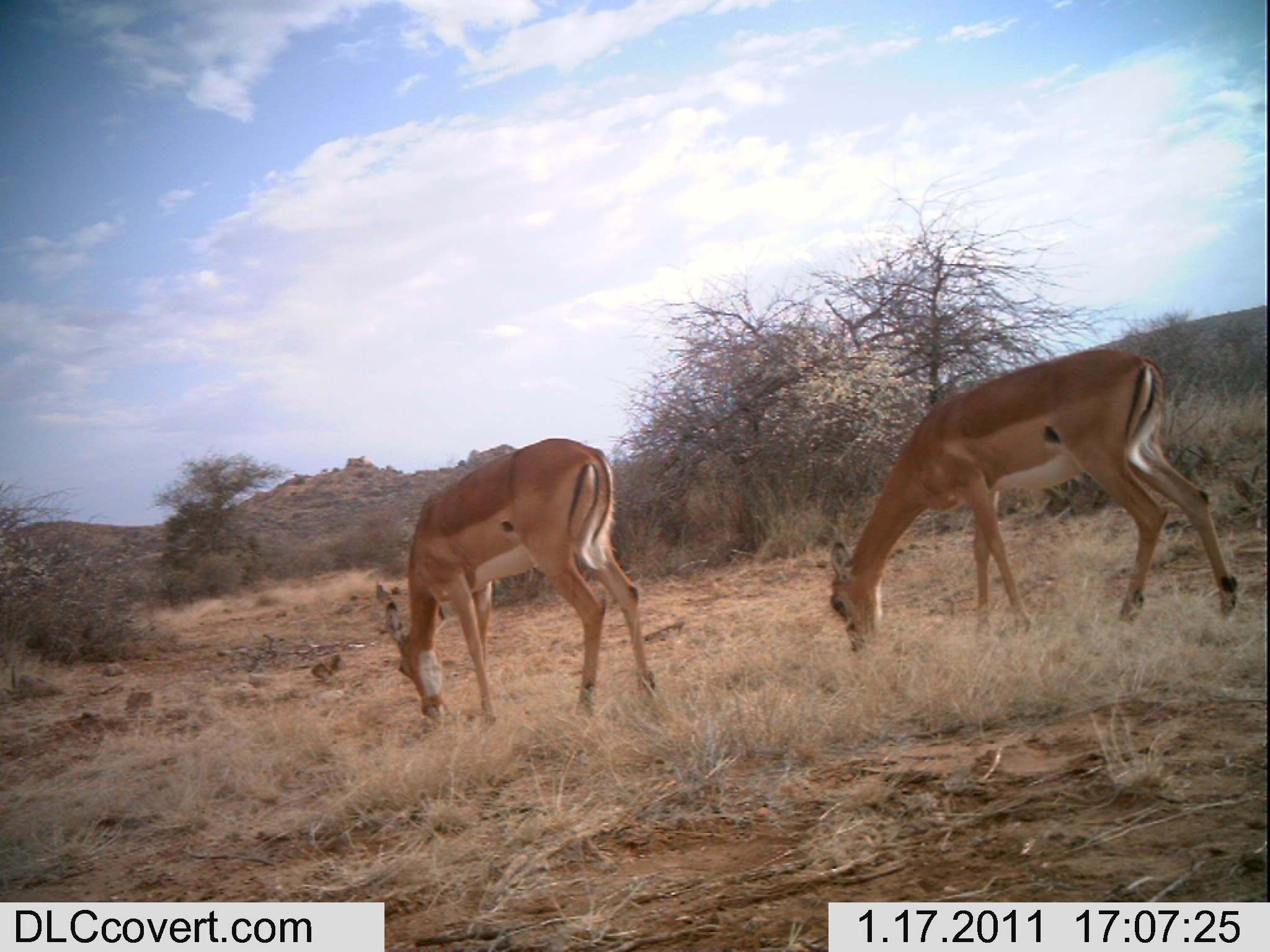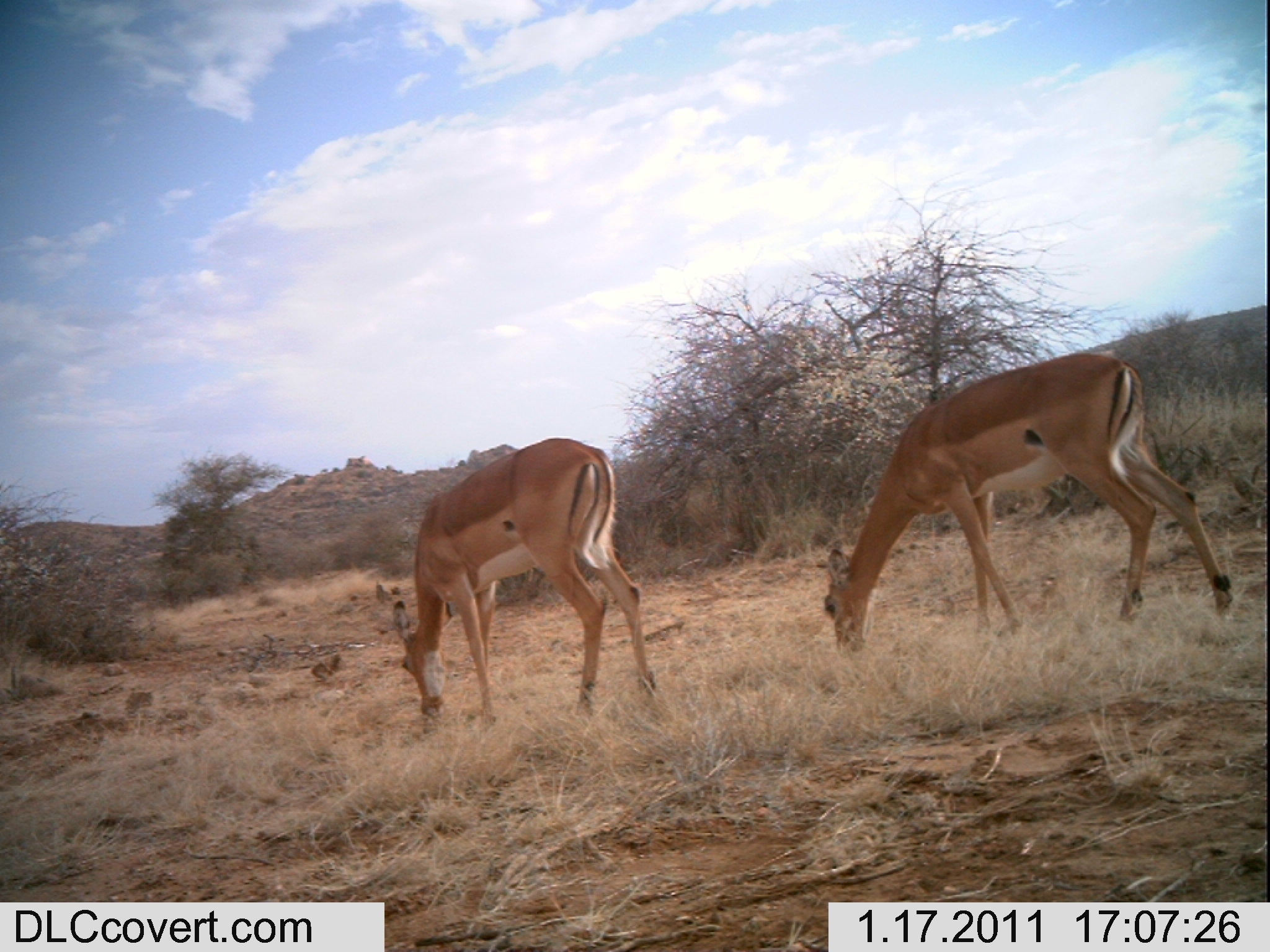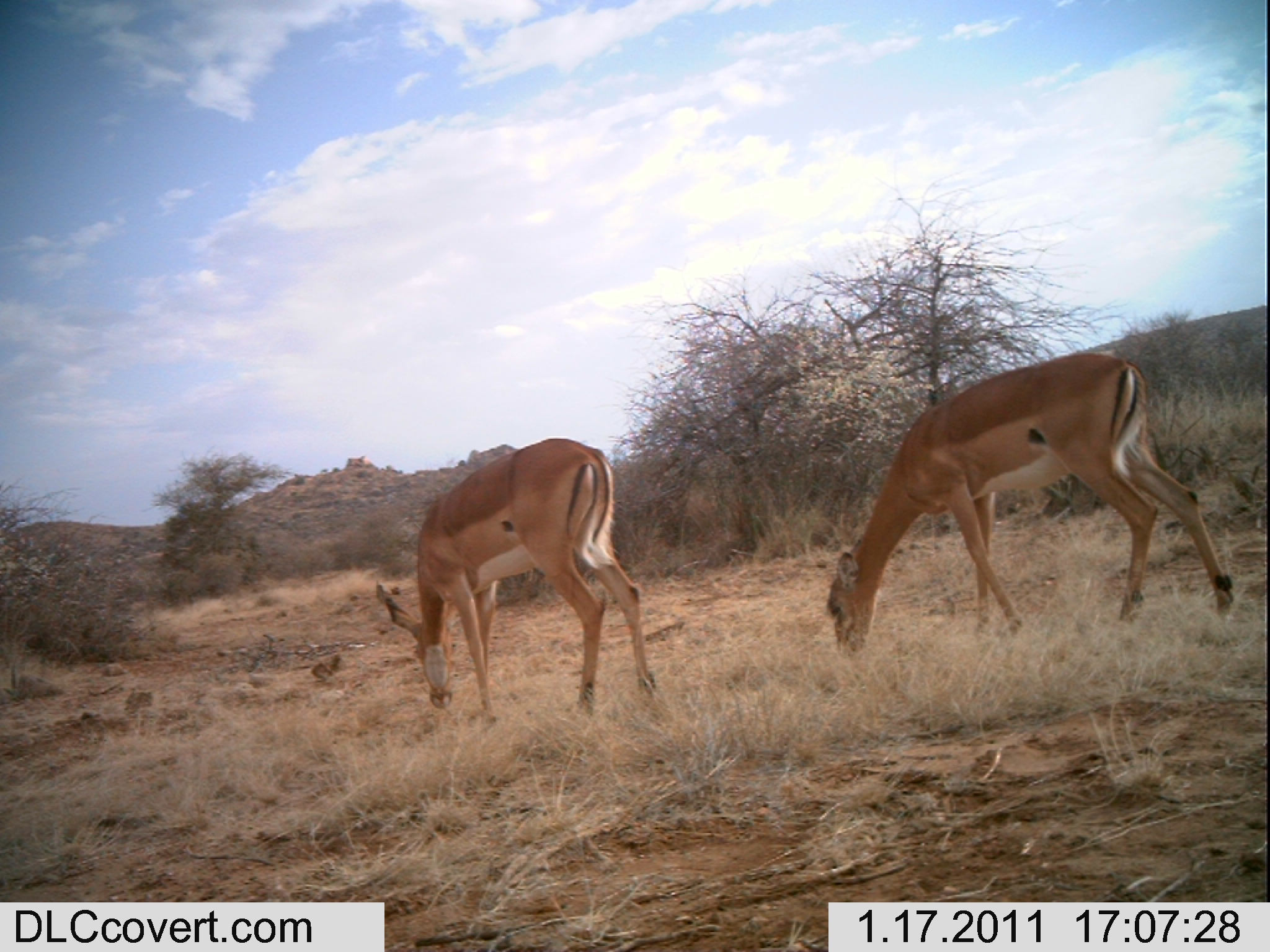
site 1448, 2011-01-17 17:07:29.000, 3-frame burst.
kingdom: Animalia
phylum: Chordata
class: Mammalia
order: Artiodactyla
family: Bovidae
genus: Aepyceros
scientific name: Aepyceros melampus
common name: impala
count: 2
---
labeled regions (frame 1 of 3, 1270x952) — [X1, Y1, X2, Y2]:
aepyceros melampus: [827, 347, 1238, 654]; [382, 435, 656, 724]